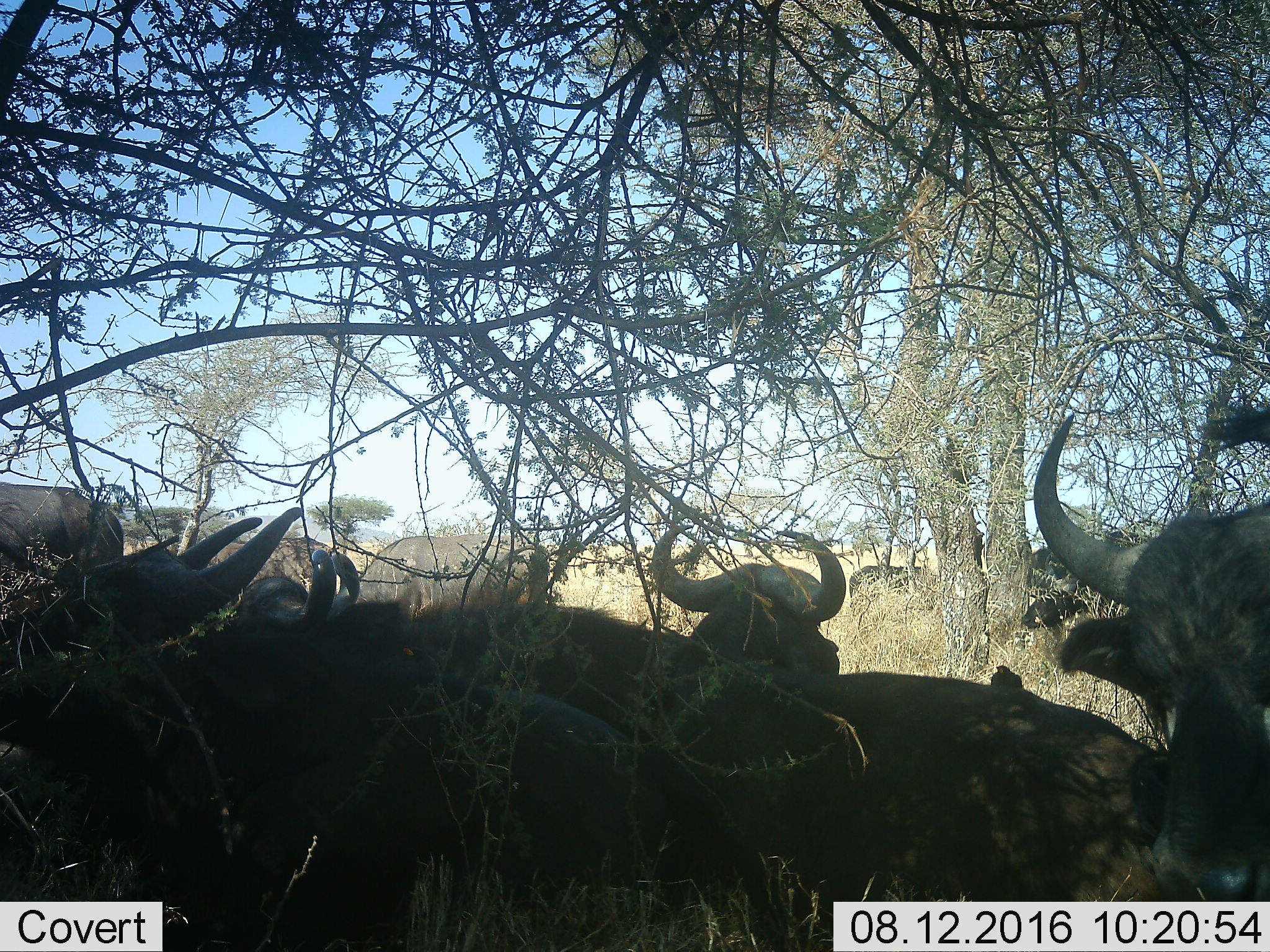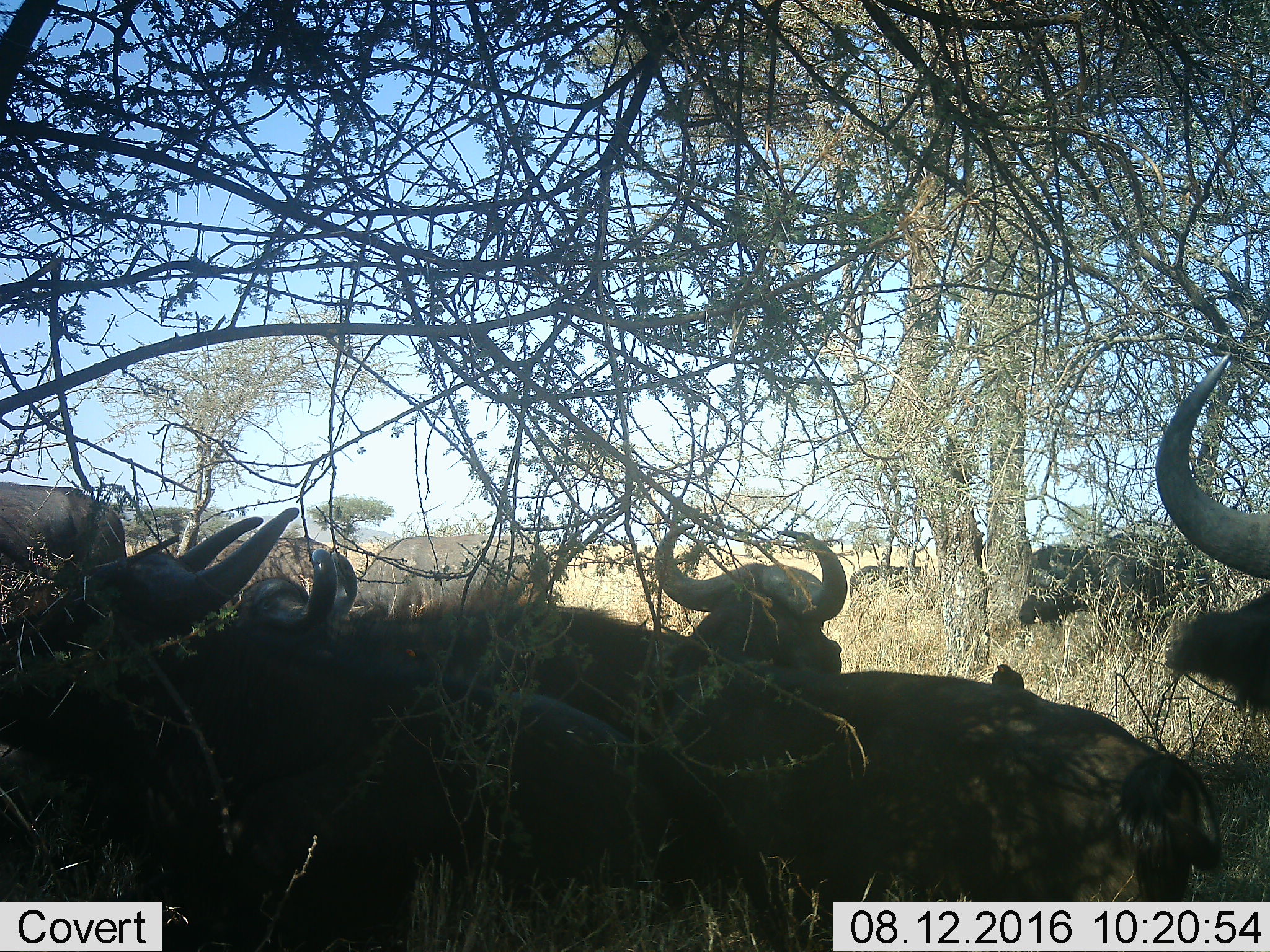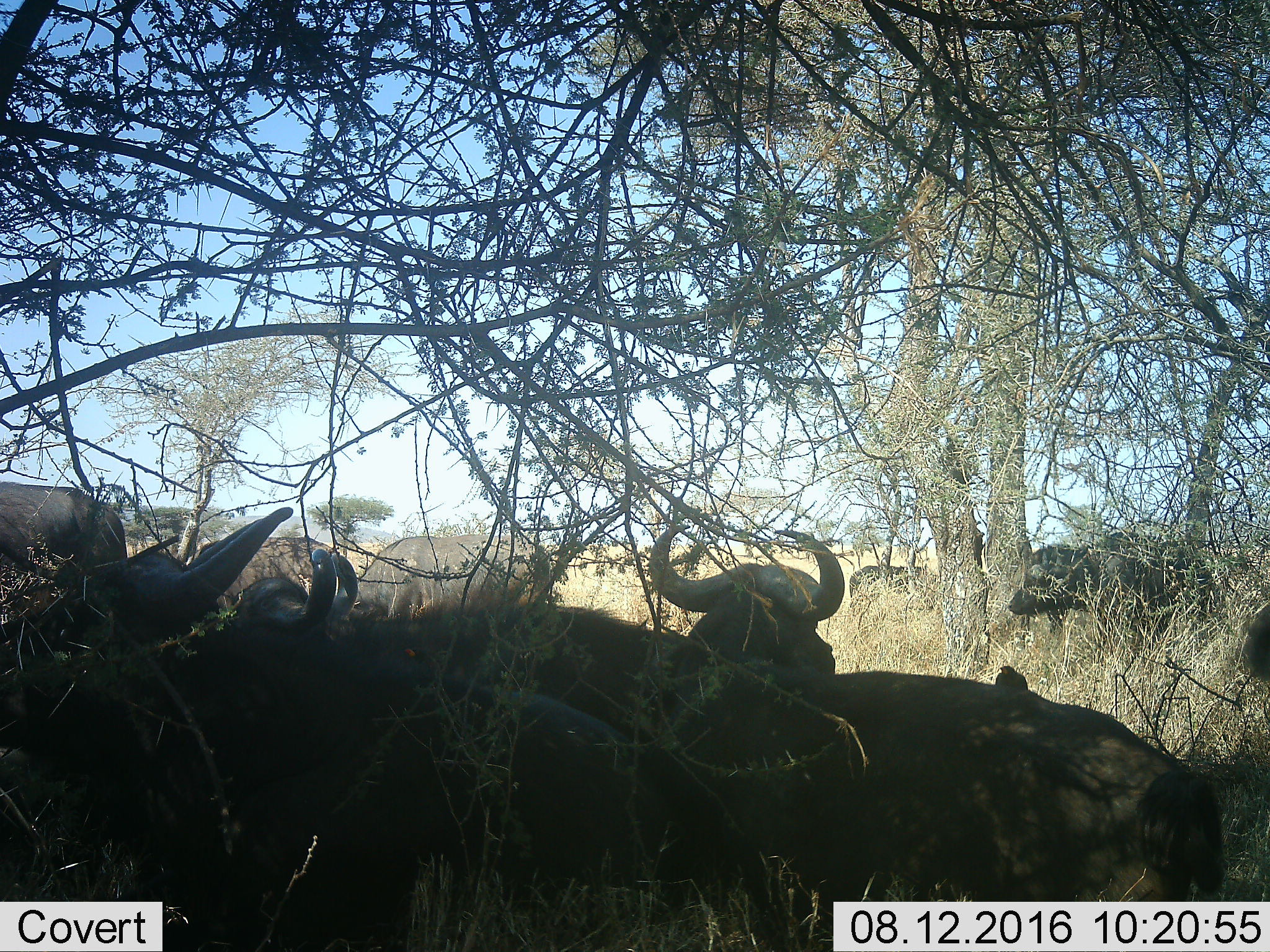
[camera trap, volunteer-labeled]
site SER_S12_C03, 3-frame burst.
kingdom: Animalia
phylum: Chordata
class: Mammalia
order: Artiodactyla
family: Bovidae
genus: Syncerus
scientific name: Syncerus caffer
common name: african buffalo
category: buffalo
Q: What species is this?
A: Buffalo (african buffalo) (Syncerus caffer).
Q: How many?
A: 11-50.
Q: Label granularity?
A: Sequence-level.